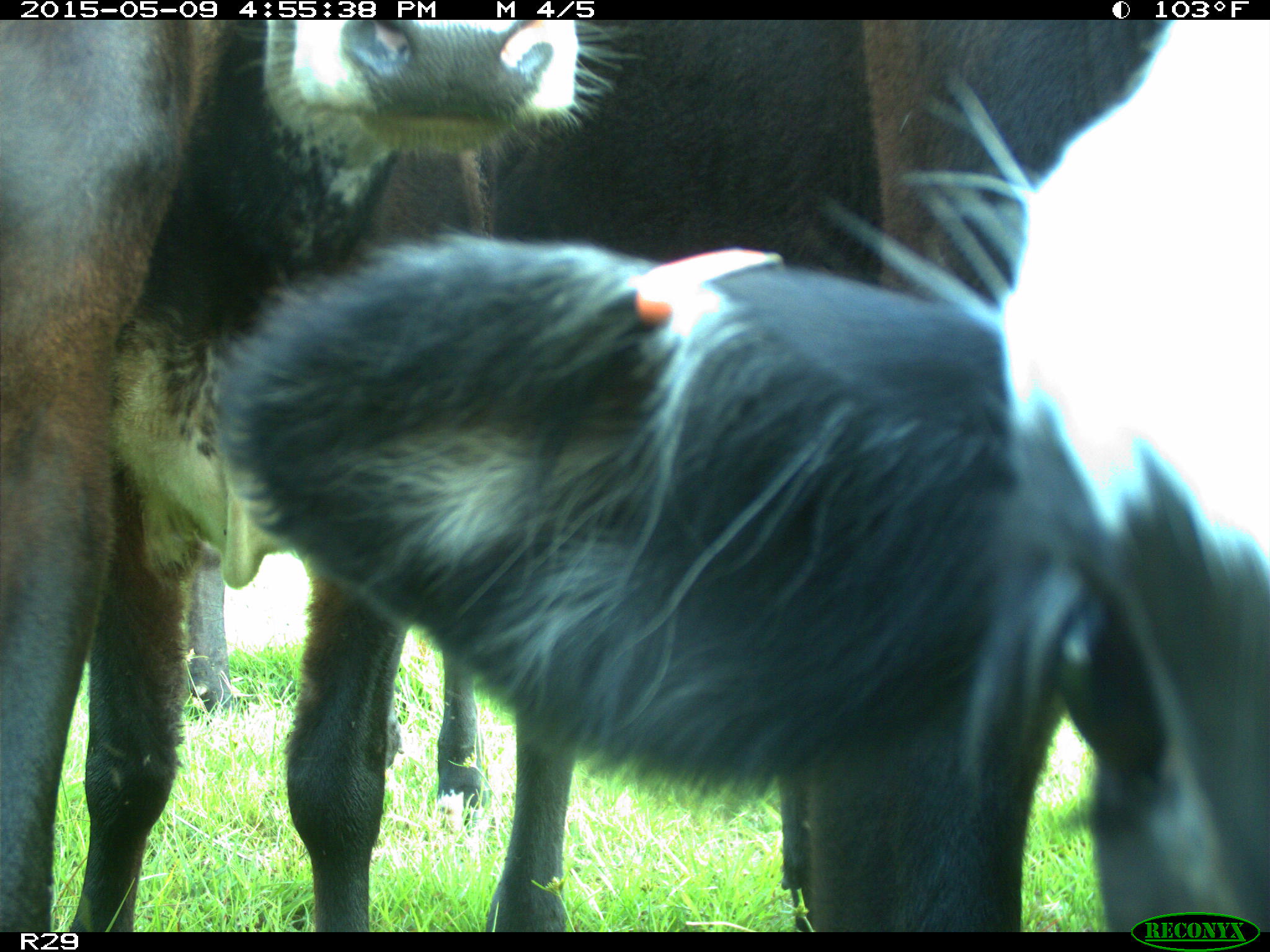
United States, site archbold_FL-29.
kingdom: Animalia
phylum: Chordata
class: Mammalia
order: Artiodactyla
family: Bovidae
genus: Bos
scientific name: Bos taurus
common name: domestic cow